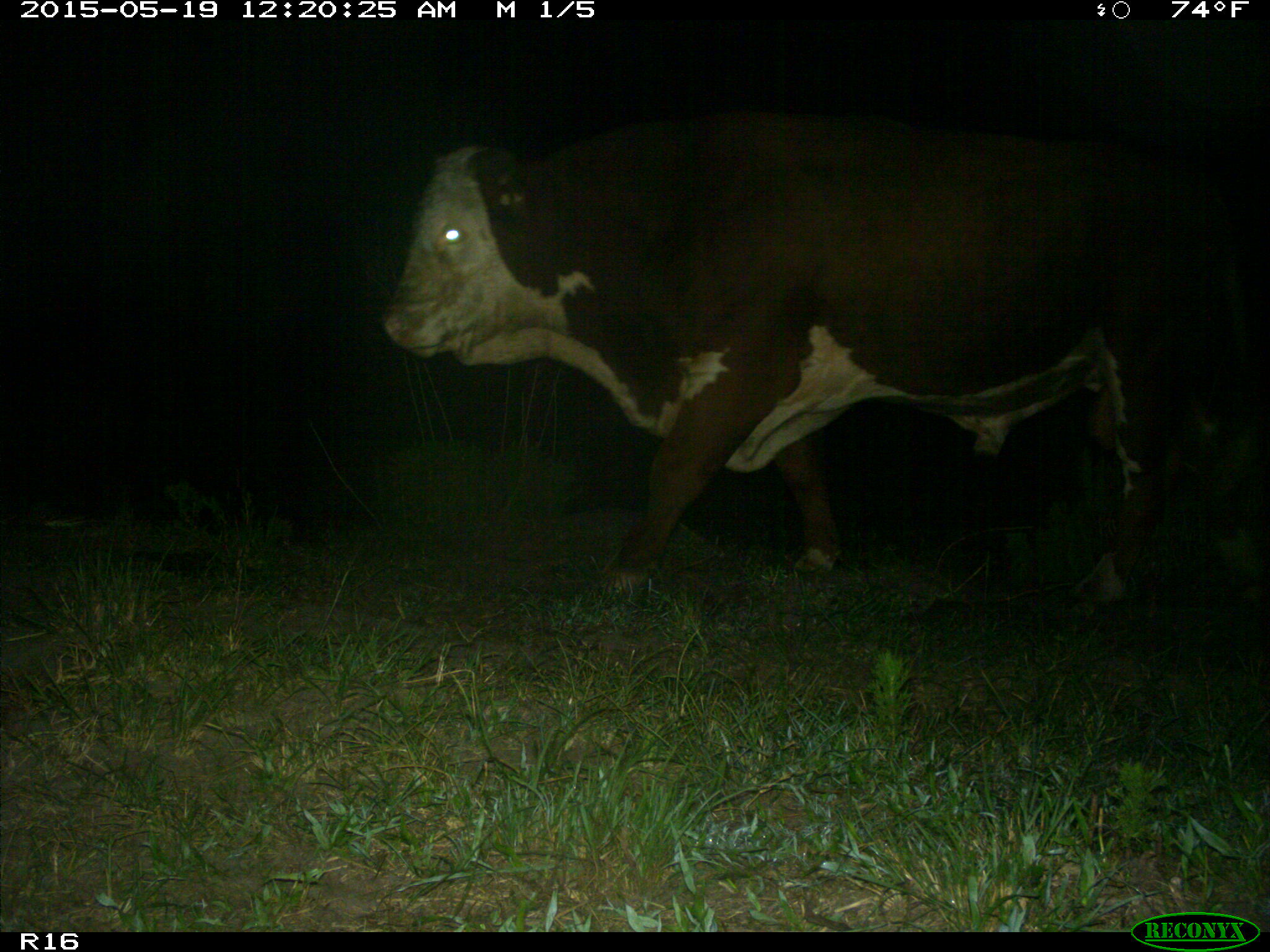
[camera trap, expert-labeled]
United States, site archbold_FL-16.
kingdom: Animalia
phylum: Chordata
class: Mammalia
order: Artiodactyla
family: Bovidae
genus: Bos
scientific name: Bos taurus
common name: domestic cow